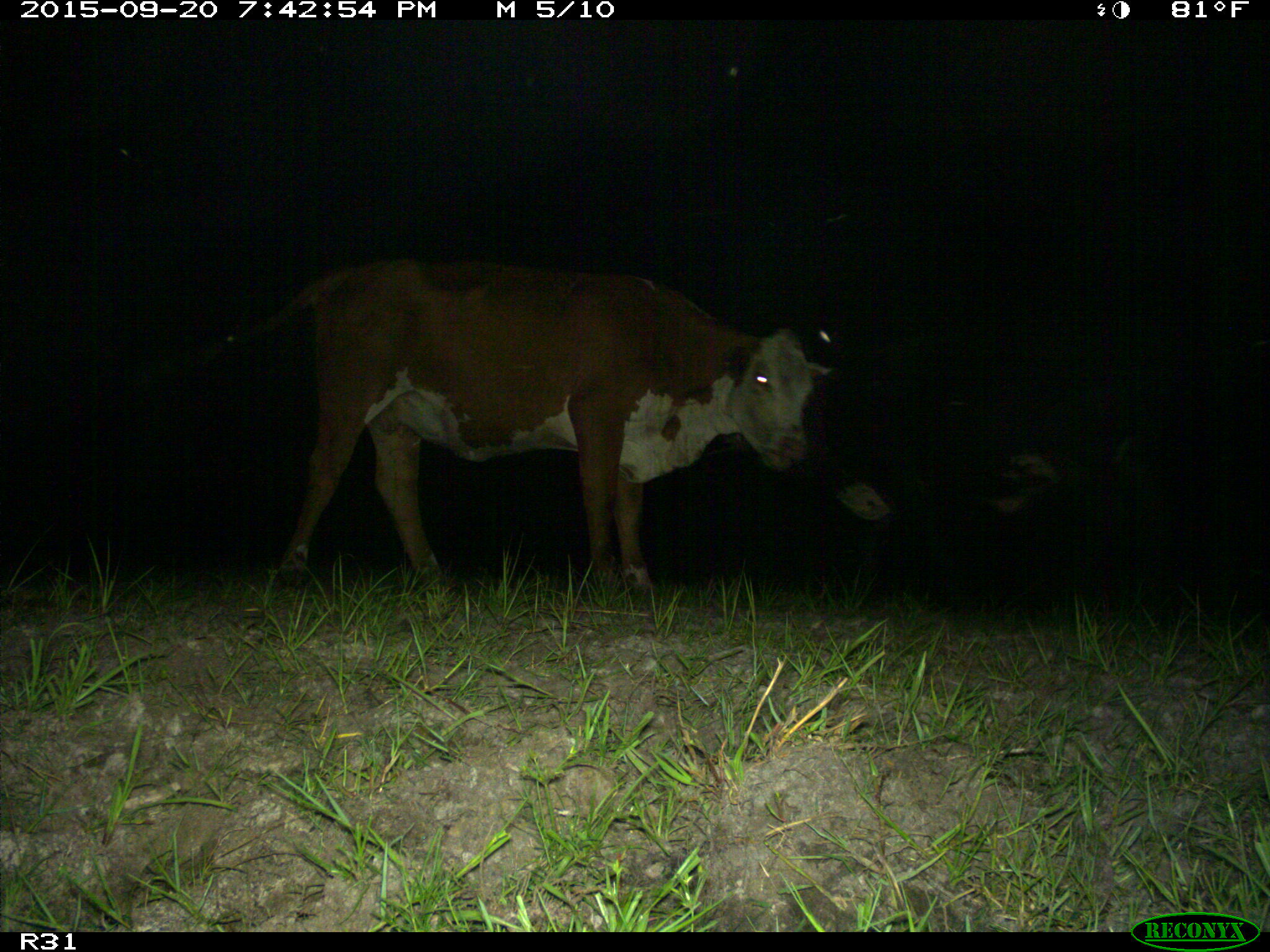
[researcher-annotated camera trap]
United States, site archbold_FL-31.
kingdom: Animalia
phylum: Chordata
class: Mammalia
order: Artiodactyla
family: Bovidae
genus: Bos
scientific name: Bos taurus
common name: domestic cow